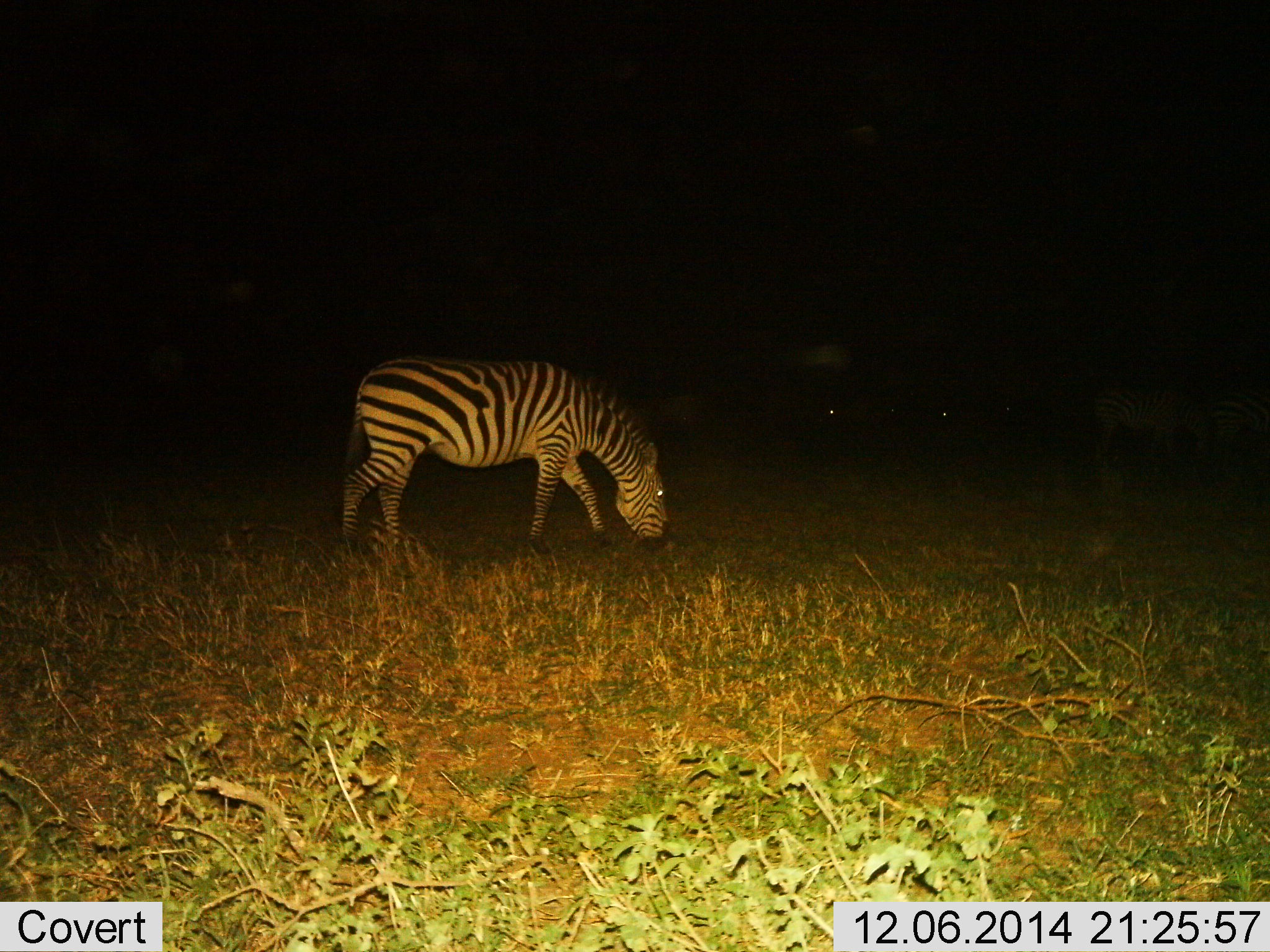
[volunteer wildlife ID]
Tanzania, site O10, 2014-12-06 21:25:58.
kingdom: Animalia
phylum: Chordata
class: Mammalia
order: Perissodactyla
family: Equidae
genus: Equus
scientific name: Equus quagga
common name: plains zebra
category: zebra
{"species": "zebra (plains zebra) (Equus quagga)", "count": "1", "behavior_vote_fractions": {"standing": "10%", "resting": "0%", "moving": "20%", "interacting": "0%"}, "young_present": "0%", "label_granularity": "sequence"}